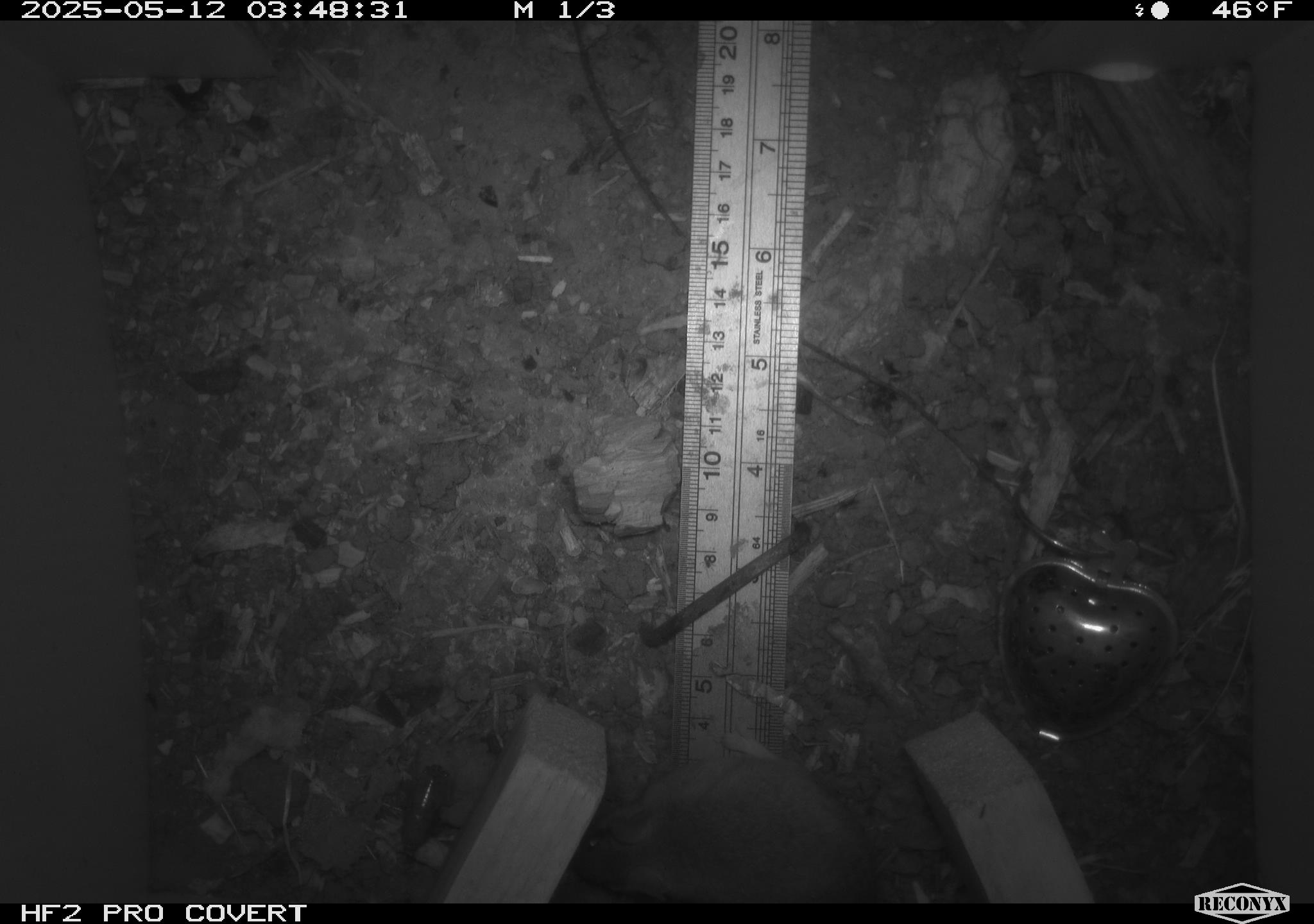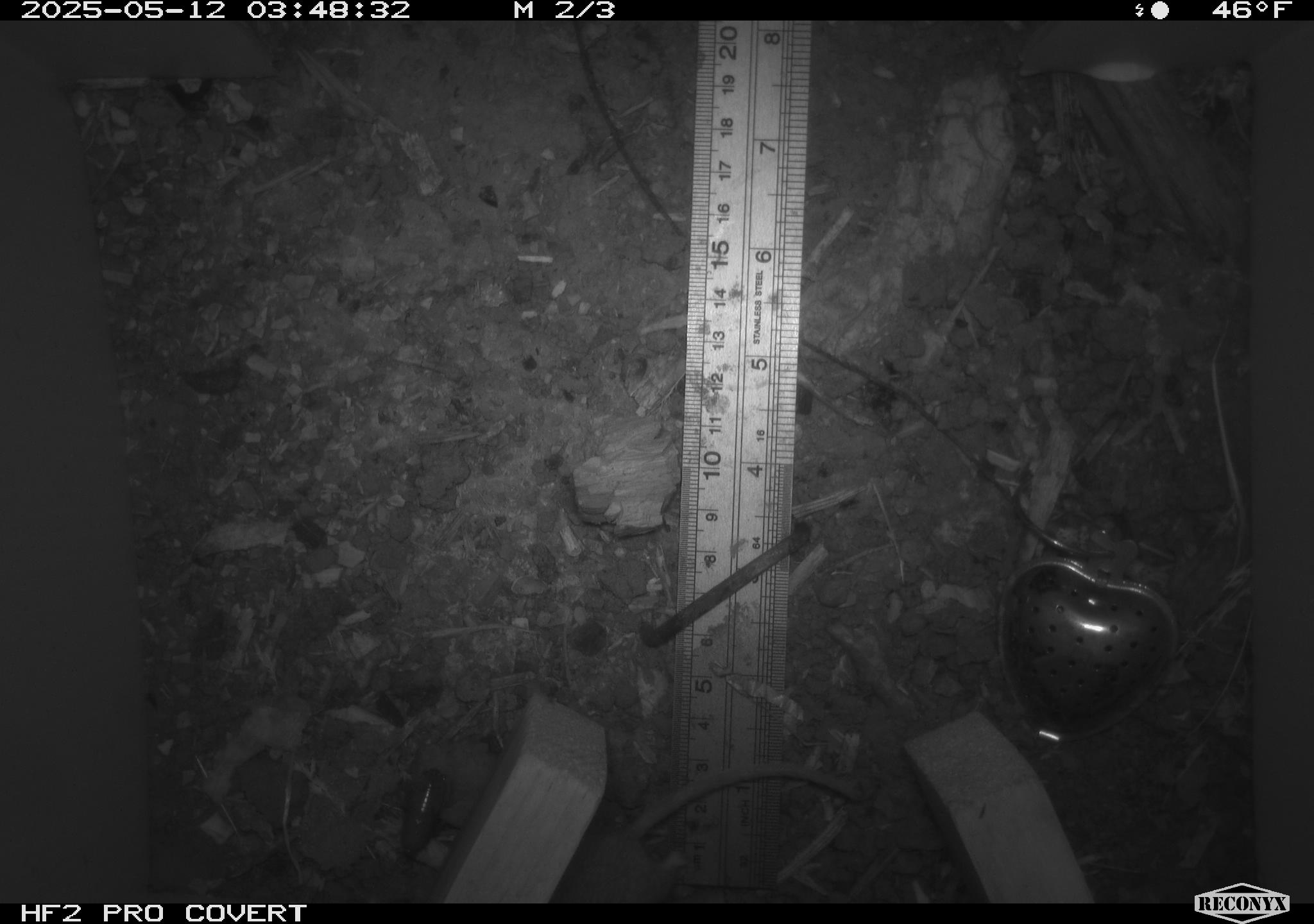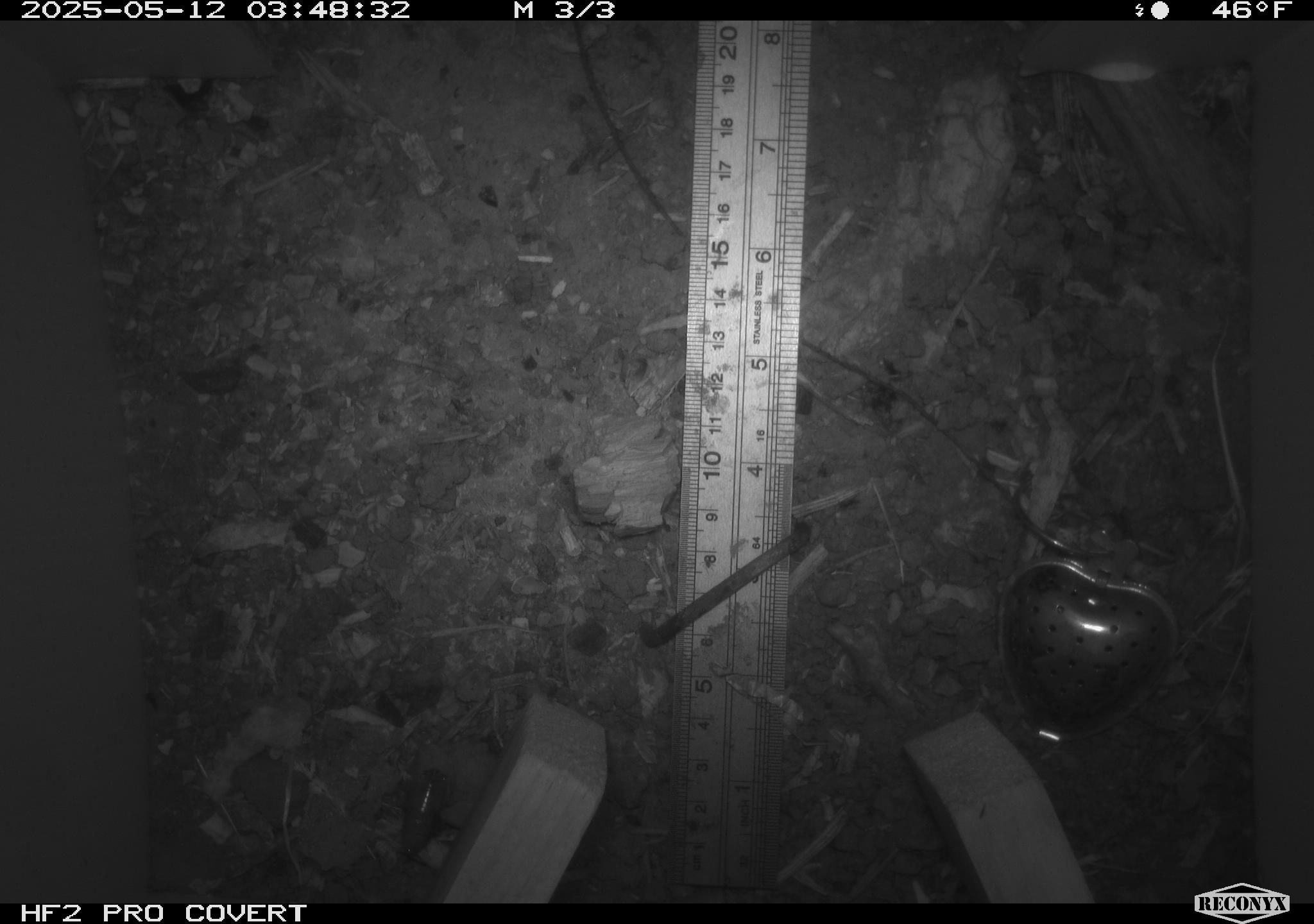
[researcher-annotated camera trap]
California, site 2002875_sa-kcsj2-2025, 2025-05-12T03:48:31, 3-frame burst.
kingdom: Animalia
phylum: Chordata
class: Mammalia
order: Rodentia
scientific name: Rodentia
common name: rodent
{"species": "rodent (Rodentia)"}